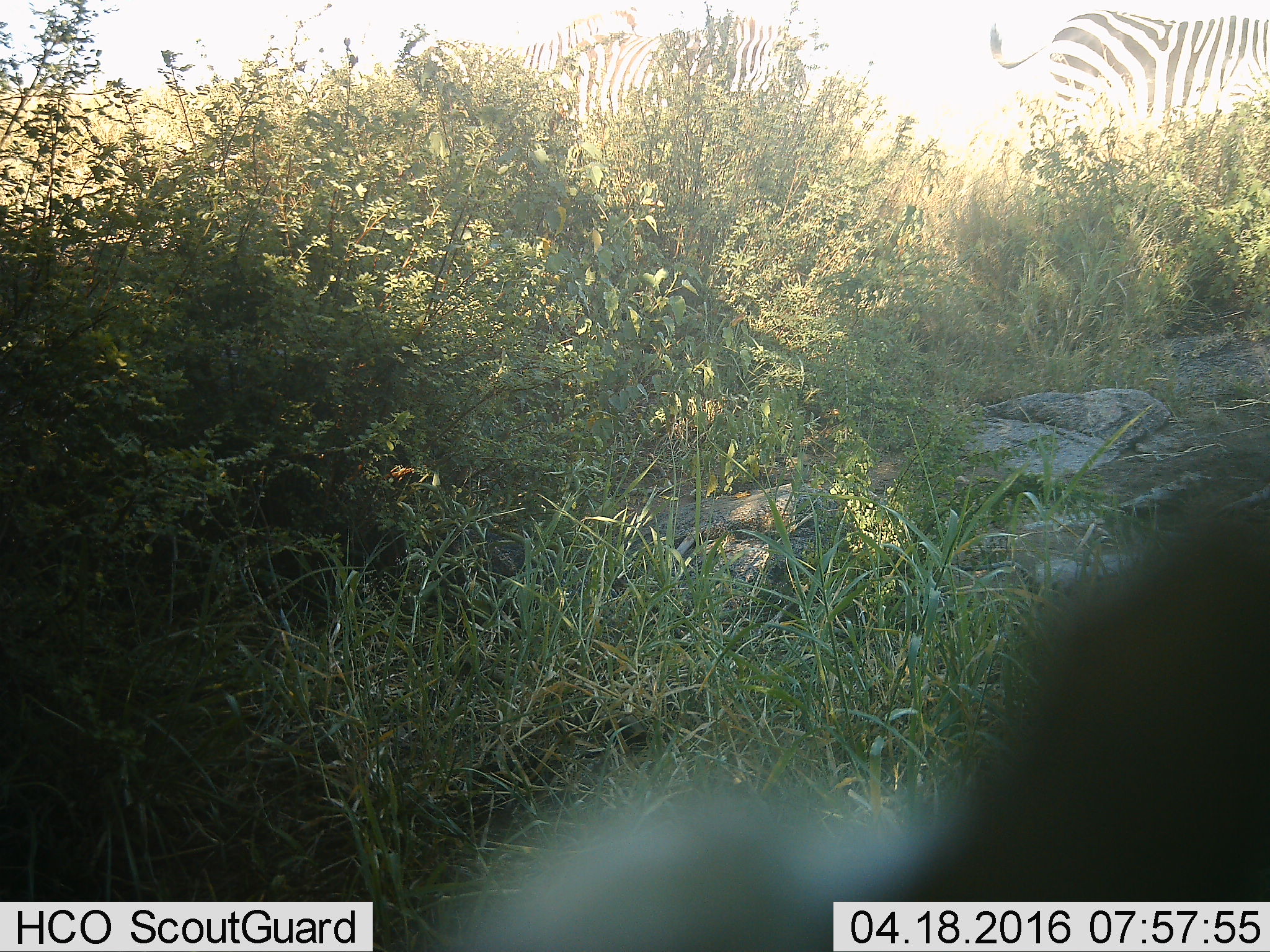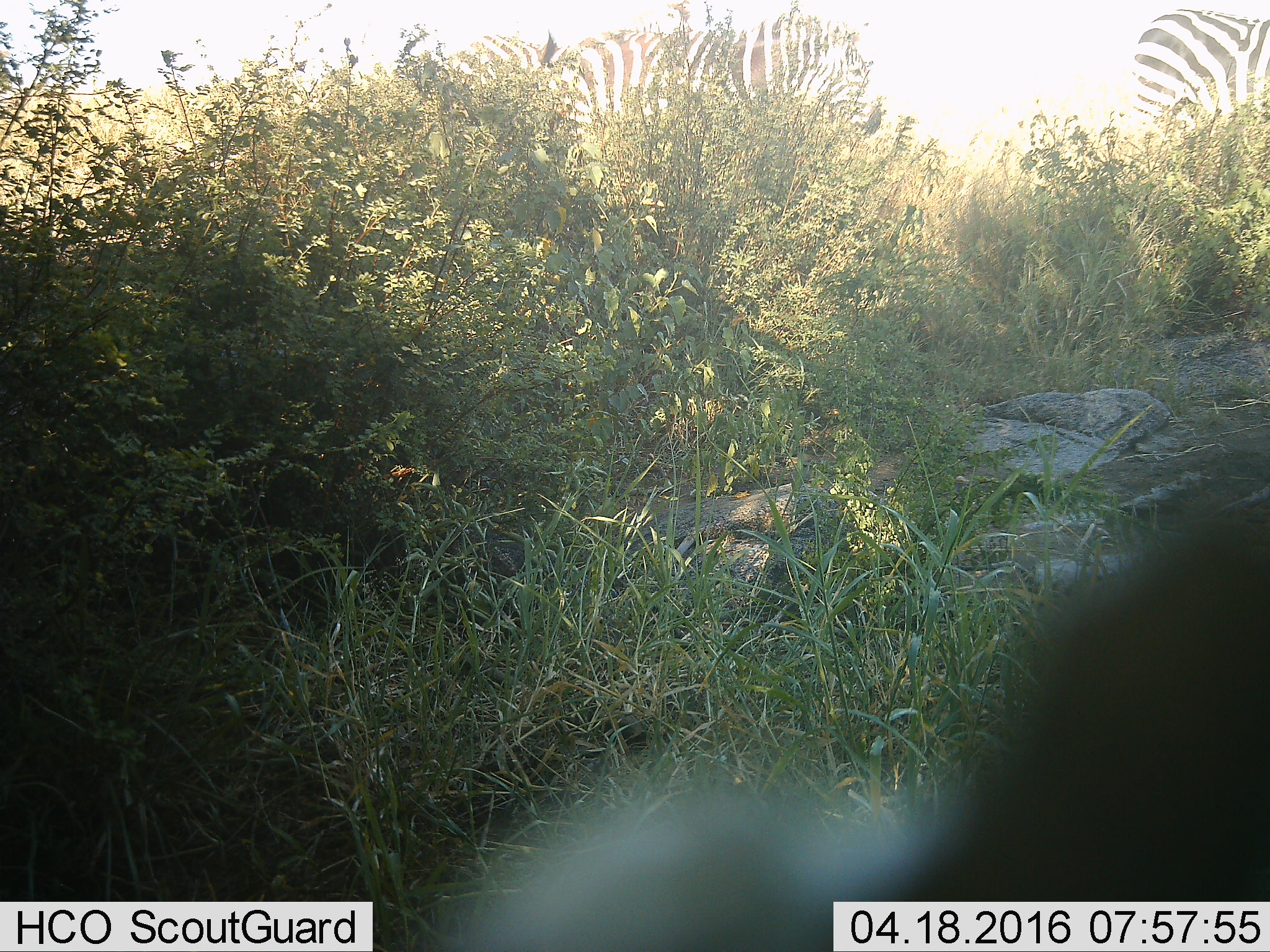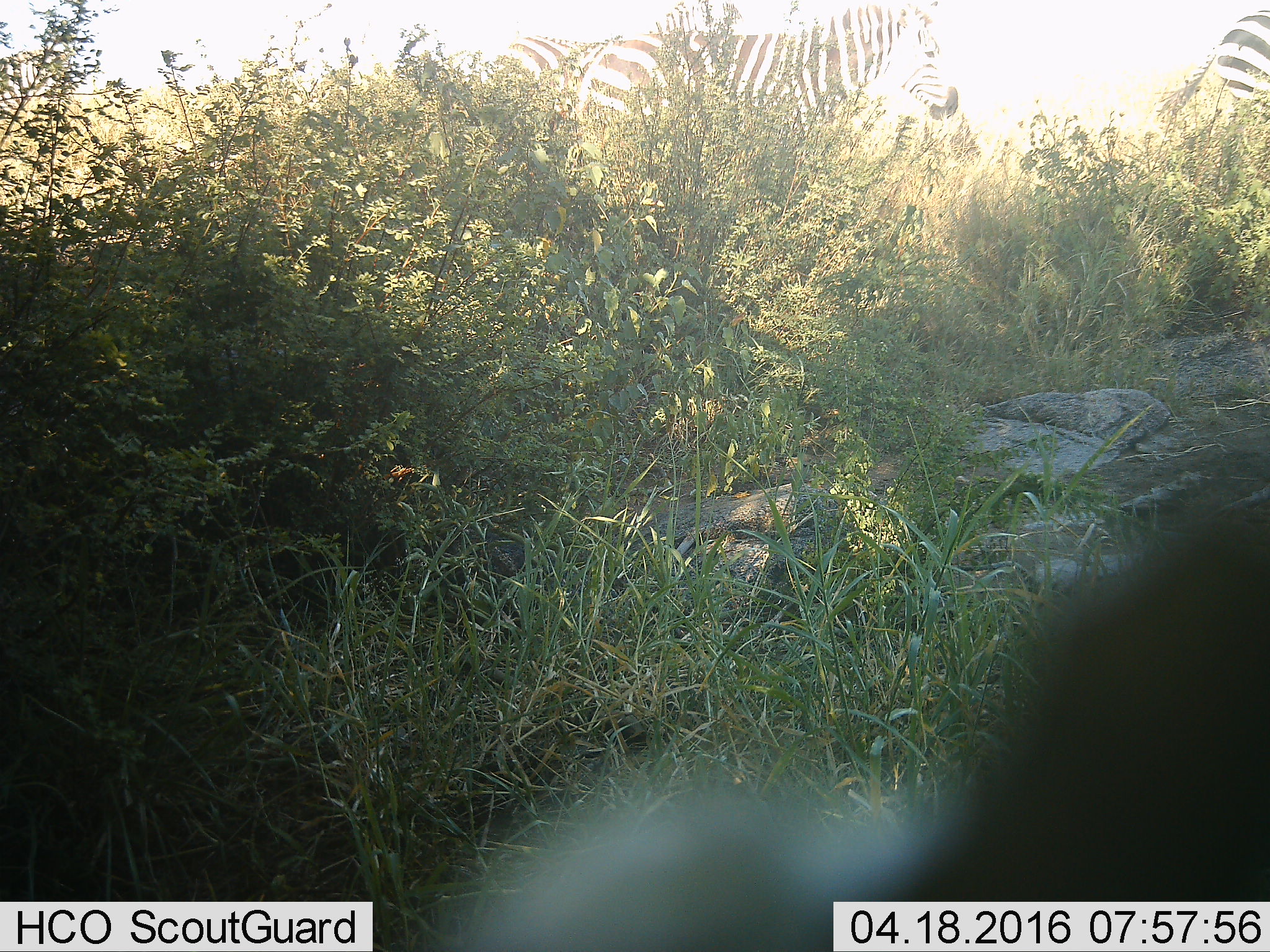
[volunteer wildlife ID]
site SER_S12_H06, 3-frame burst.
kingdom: Animalia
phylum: Chordata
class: Mammalia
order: Perissodactyla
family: Equidae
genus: Equus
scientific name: Equus quagga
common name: plains zebra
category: zebraplains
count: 4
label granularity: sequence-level